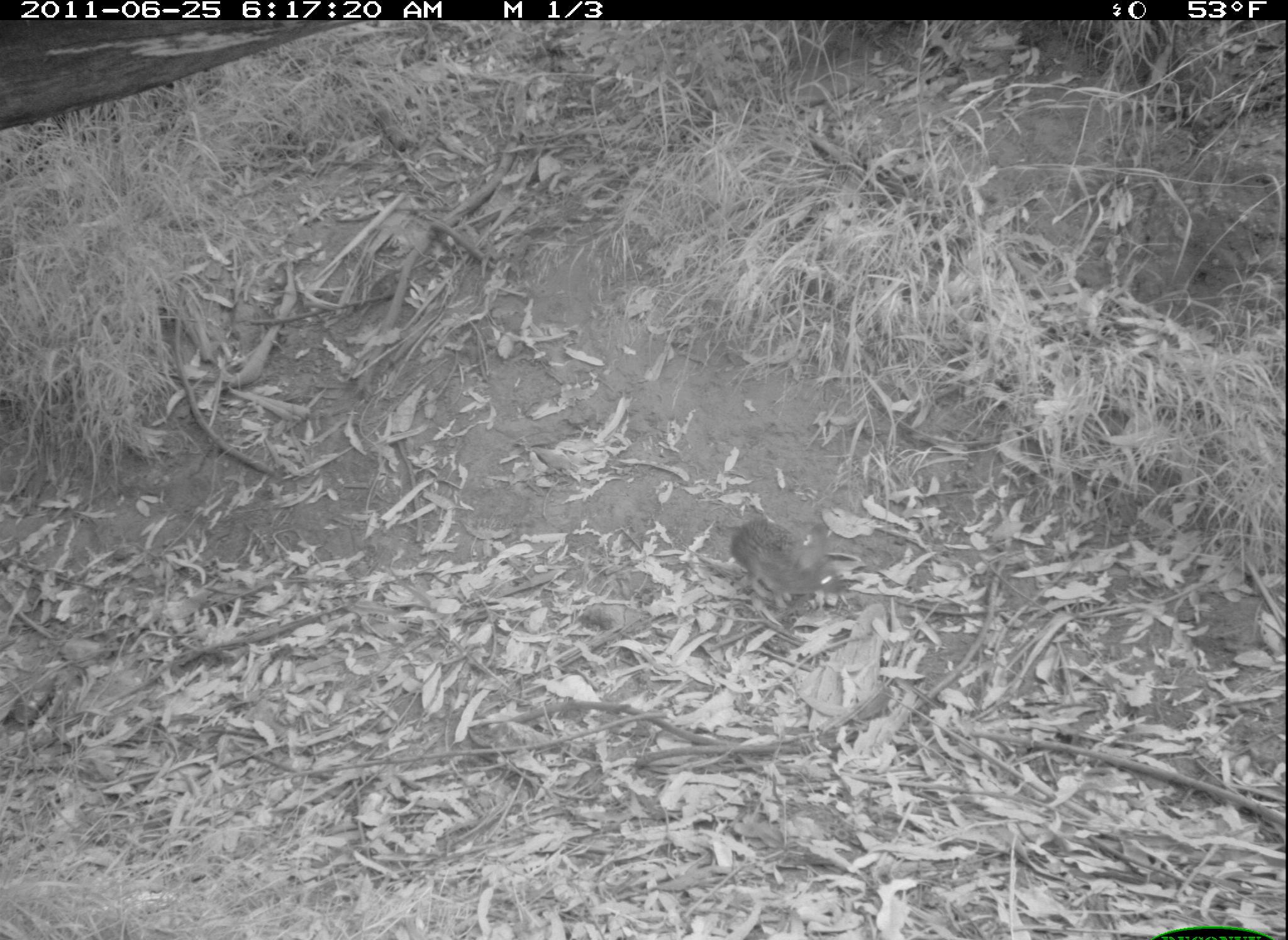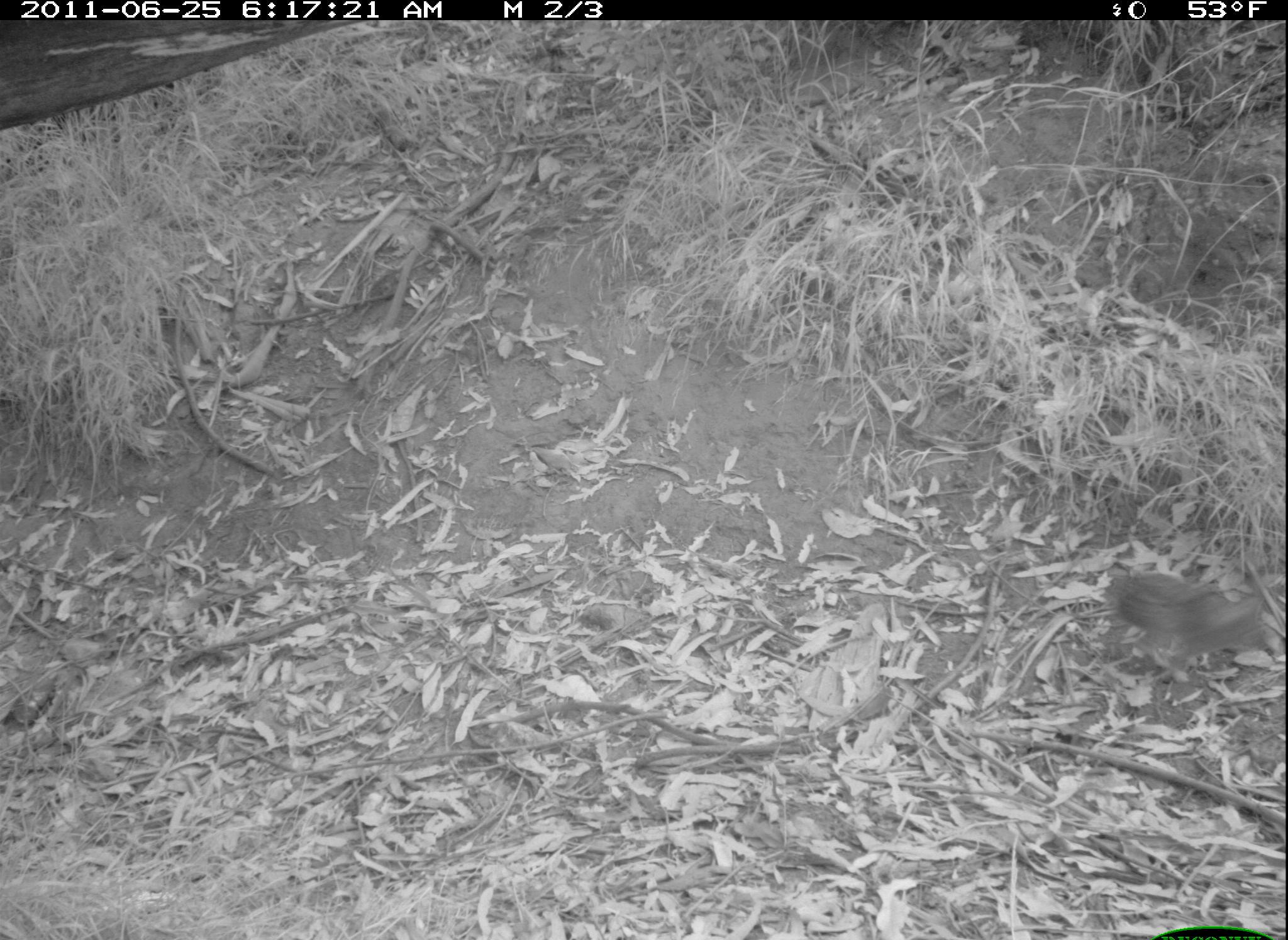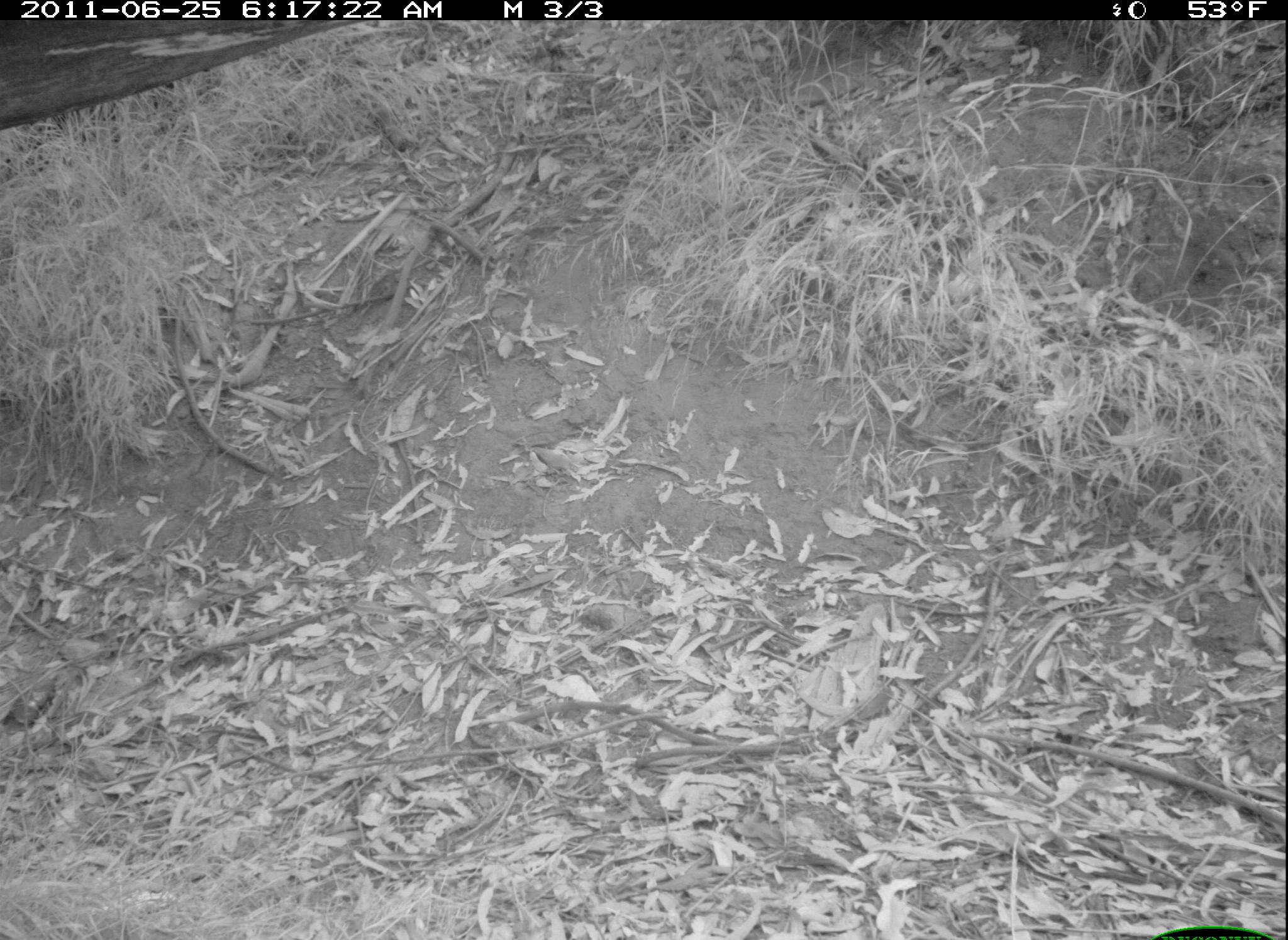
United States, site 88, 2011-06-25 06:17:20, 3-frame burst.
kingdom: Animalia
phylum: Chordata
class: Mammalia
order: Lagomorpha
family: Leporidae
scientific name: Leporidae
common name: rabbits and hares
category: rabbit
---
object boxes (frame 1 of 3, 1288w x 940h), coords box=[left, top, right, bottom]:
rabbit: box=[729, 496, 860, 631]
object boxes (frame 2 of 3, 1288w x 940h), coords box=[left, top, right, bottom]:
rabbit: box=[1084, 559, 1286, 705]